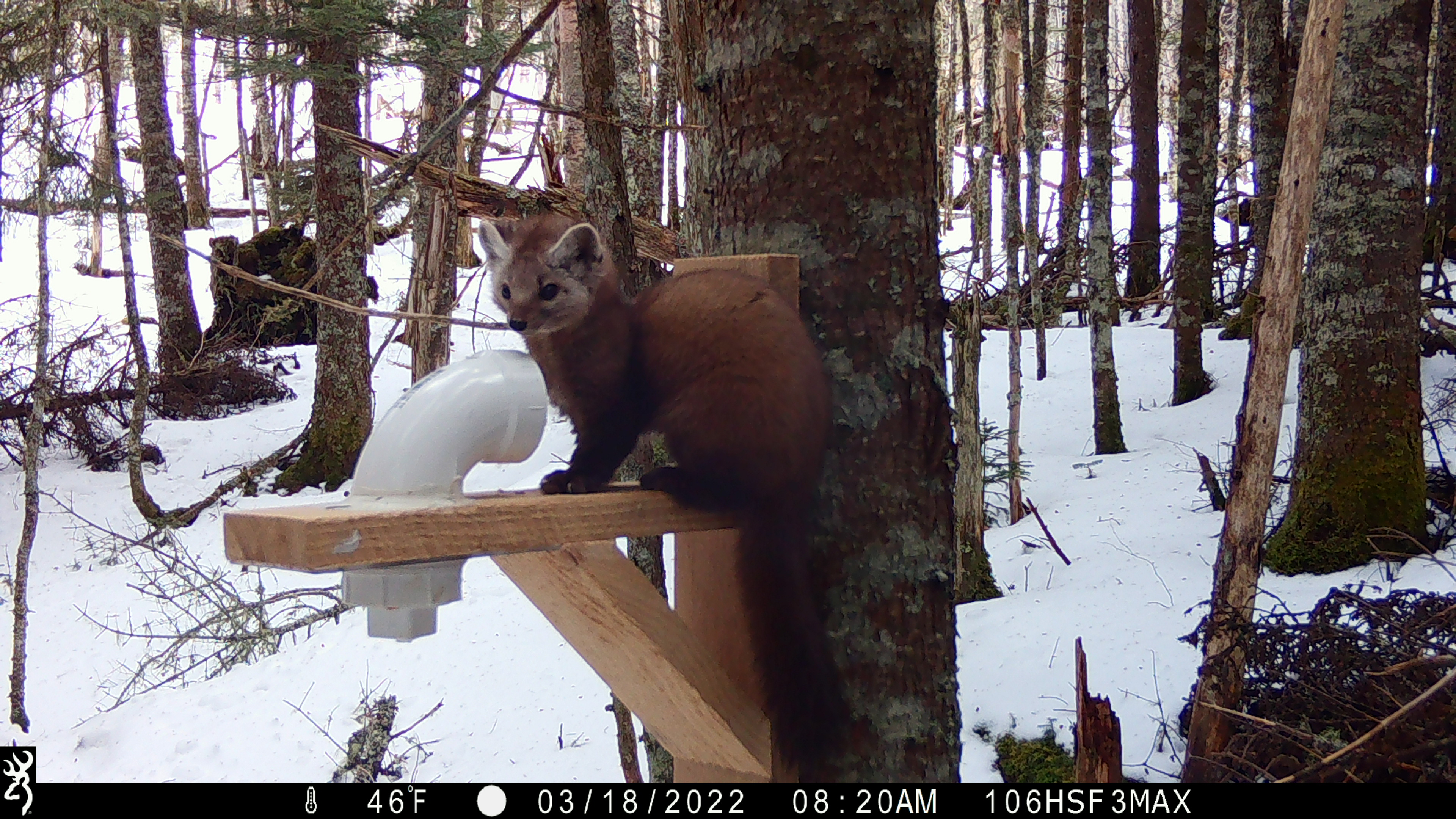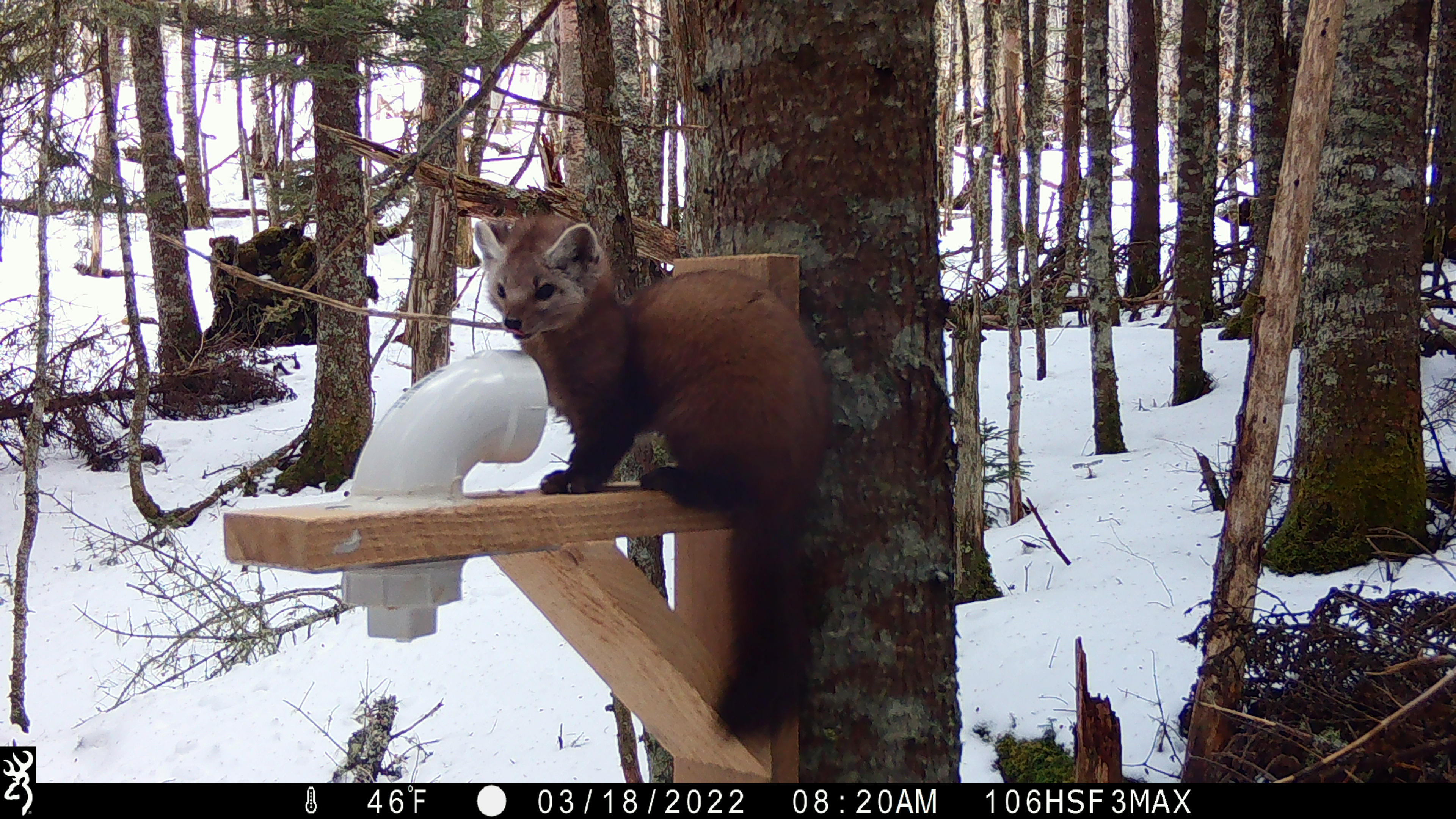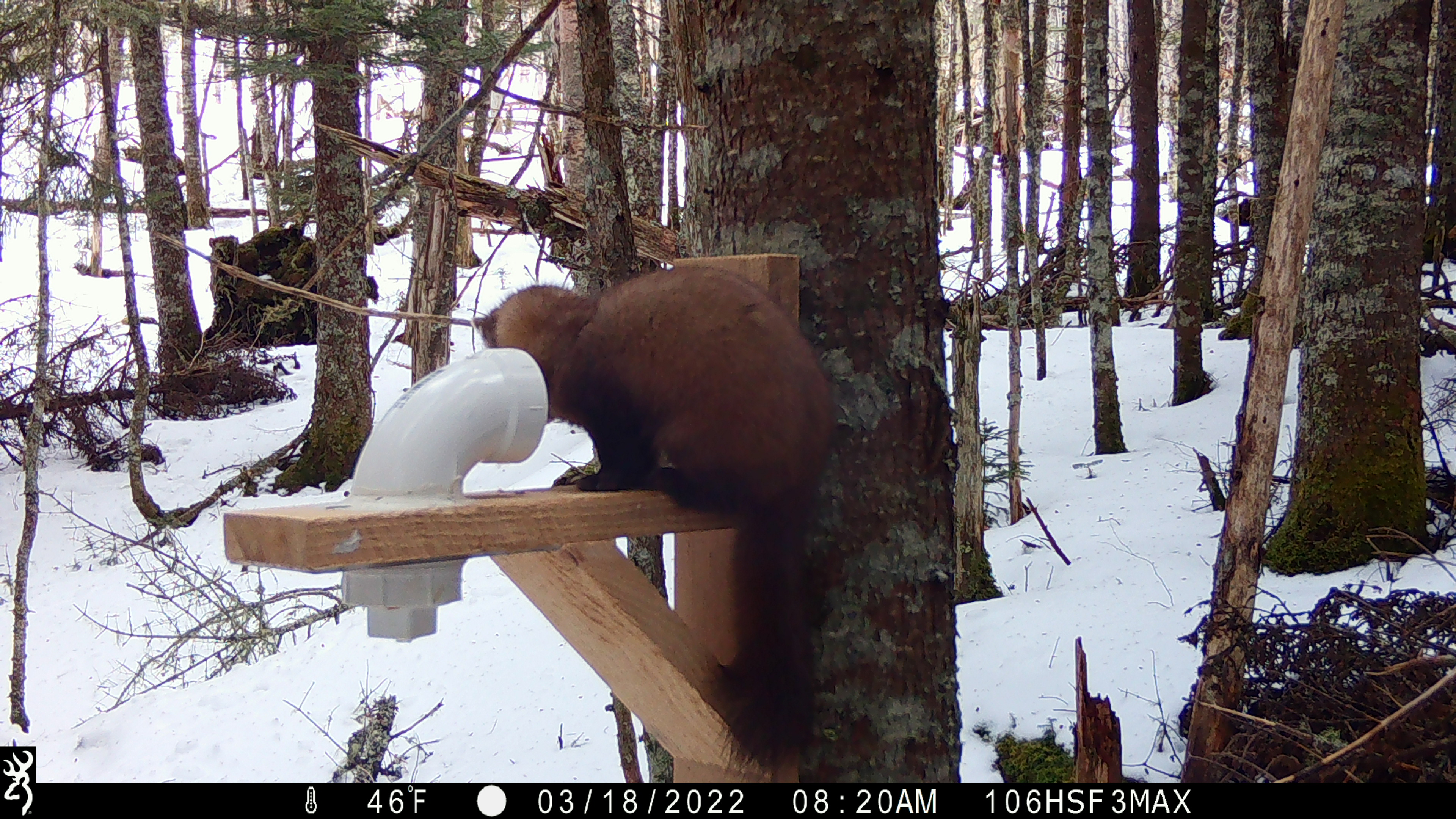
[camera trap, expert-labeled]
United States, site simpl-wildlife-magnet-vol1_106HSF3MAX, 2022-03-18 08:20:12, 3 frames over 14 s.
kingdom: Animalia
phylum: Chordata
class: Mammalia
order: Carnivora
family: Mustelidae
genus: Martes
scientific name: Martes americana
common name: american marten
American marten (Martes americana).